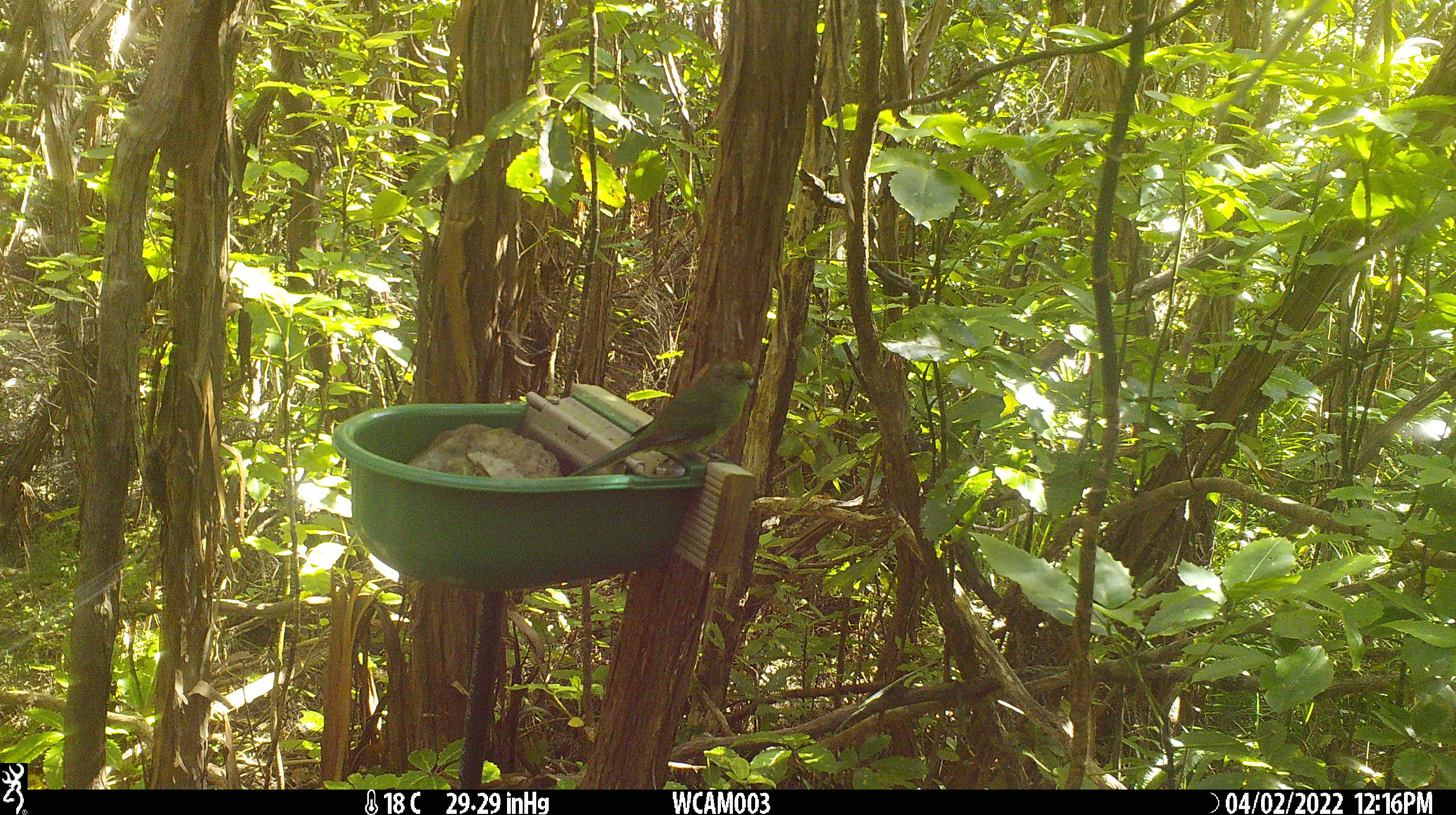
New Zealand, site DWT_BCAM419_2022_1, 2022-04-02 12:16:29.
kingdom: Animalia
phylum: Chordata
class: Aves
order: Psittaciformes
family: Psittaculidae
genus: Cyanoramphus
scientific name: Cyanoramphus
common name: parakeet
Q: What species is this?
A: Parakeet (Cyanoramphus).